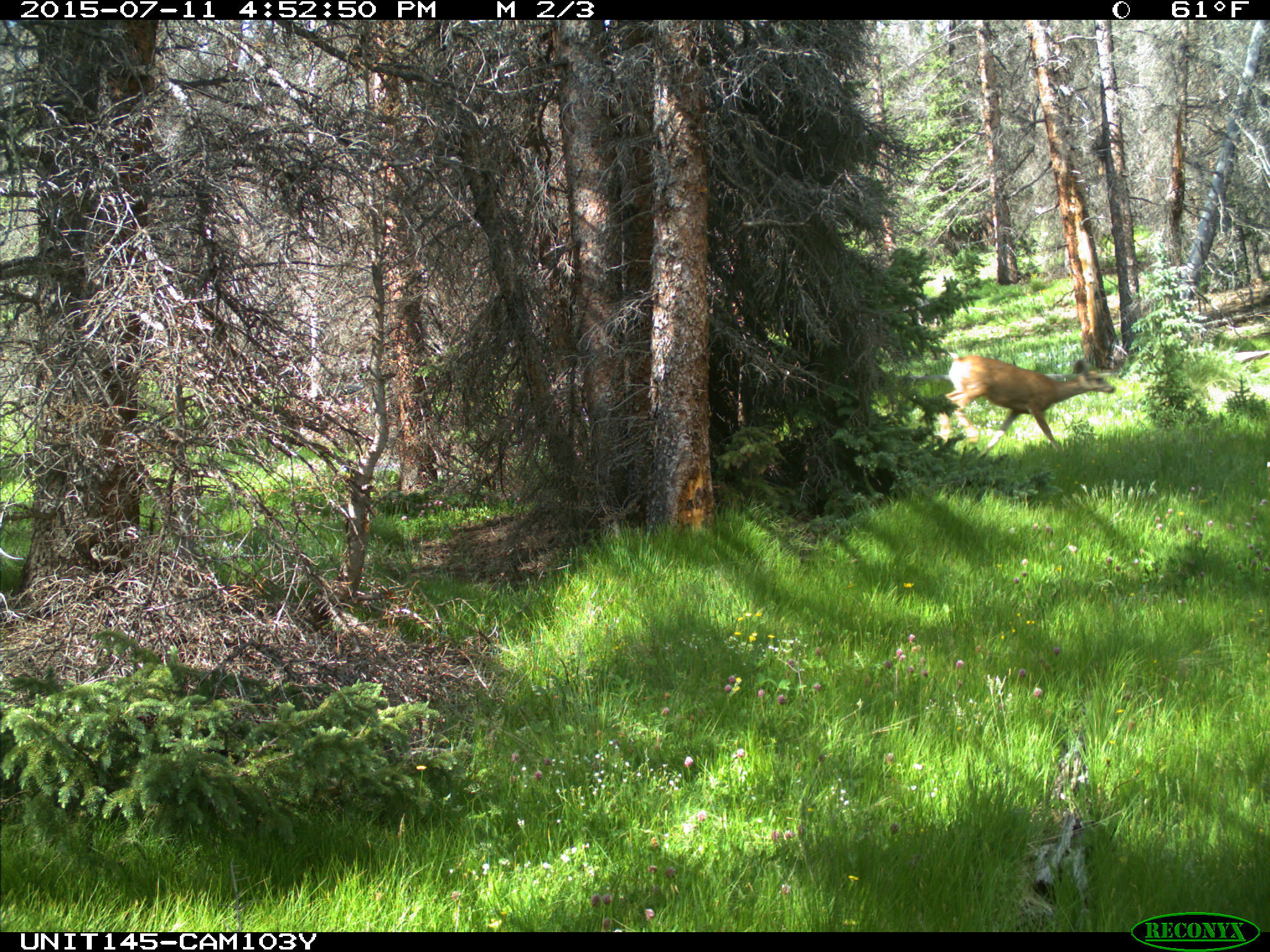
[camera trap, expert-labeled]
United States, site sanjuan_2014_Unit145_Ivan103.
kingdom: Animalia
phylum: Chordata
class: Mammalia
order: Artiodactyla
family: Cervidae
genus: Odocoileus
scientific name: Odocoileus hemionus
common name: mule deer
Odocoileus hemionus (mule deer).